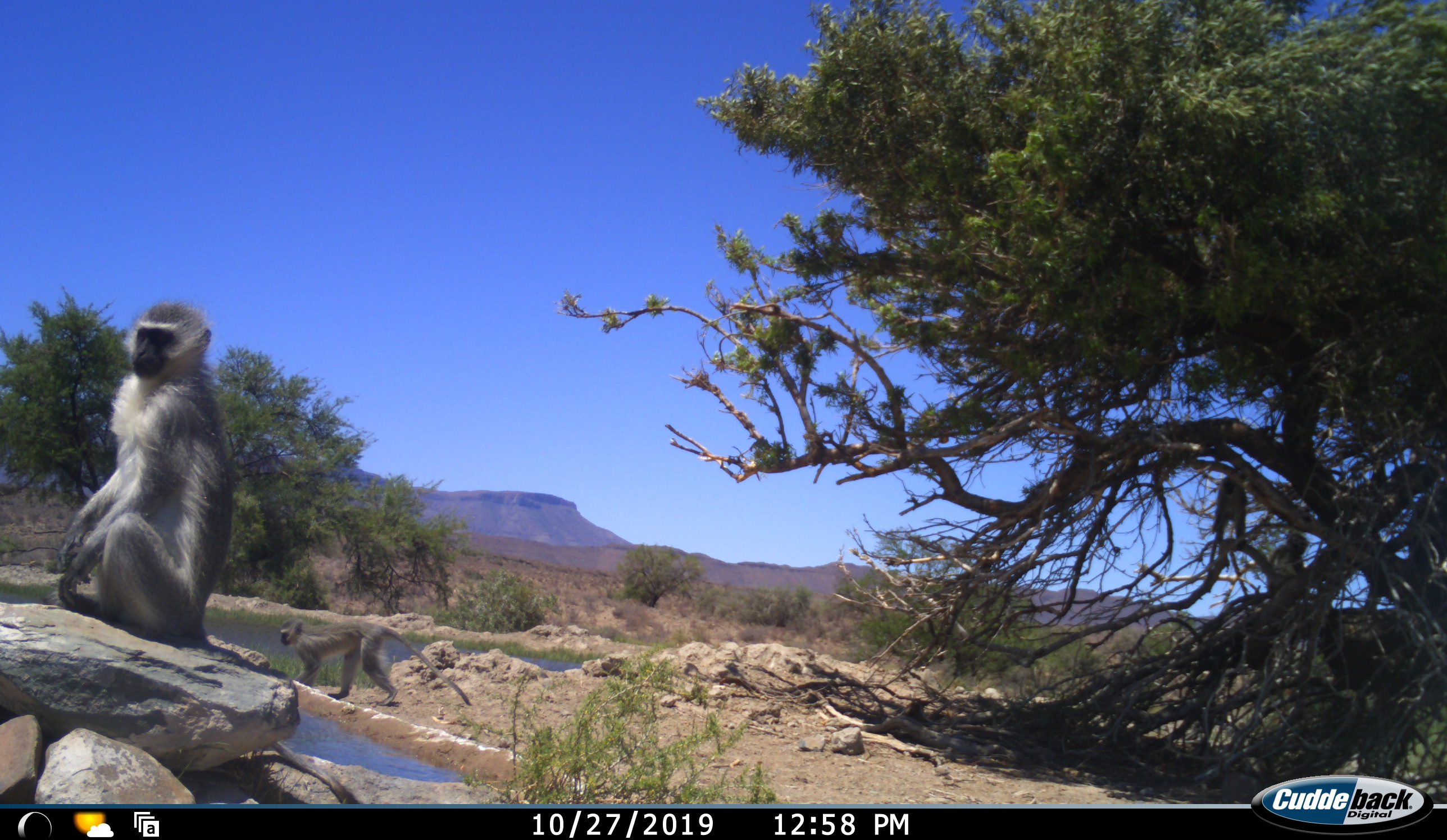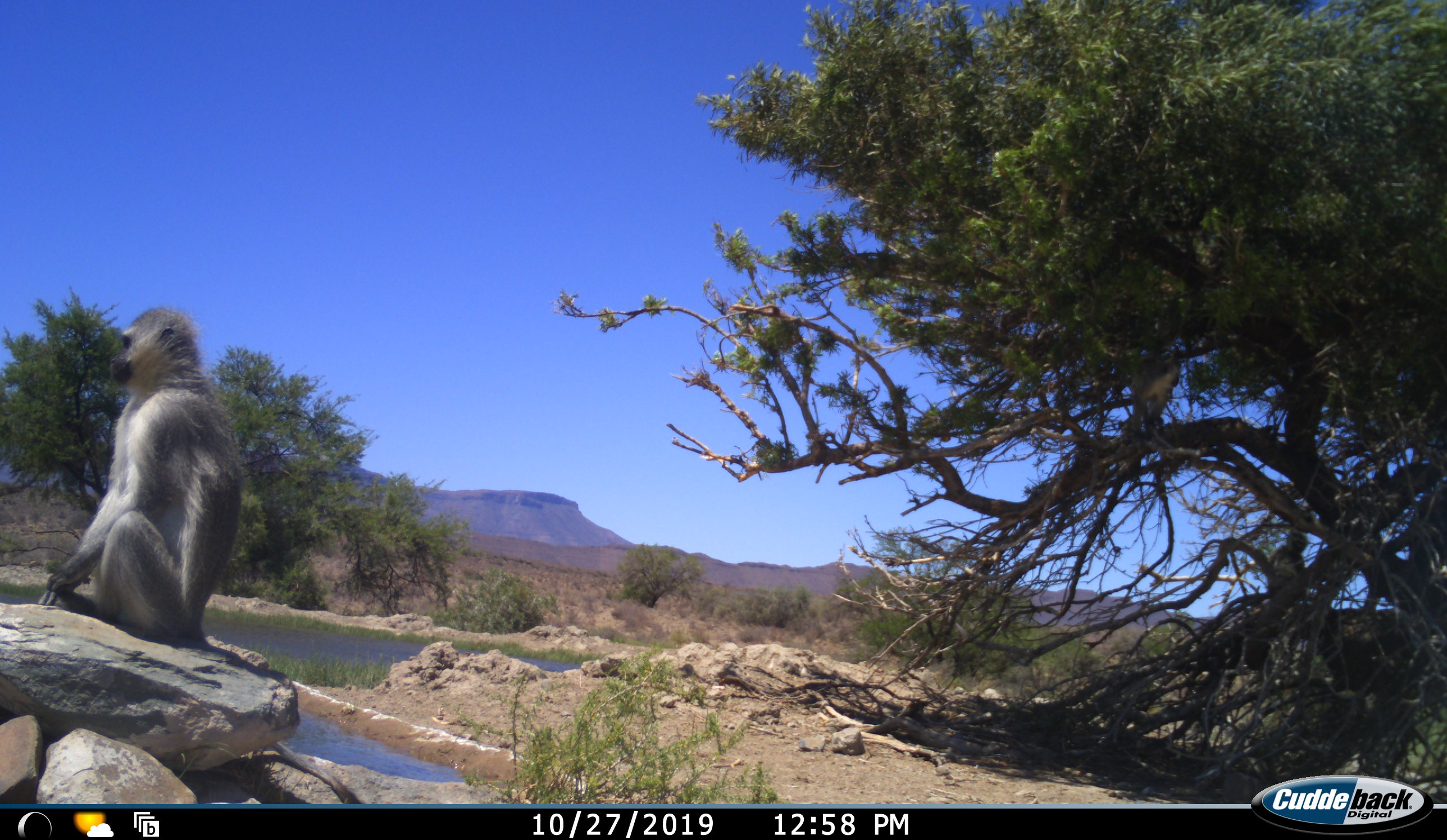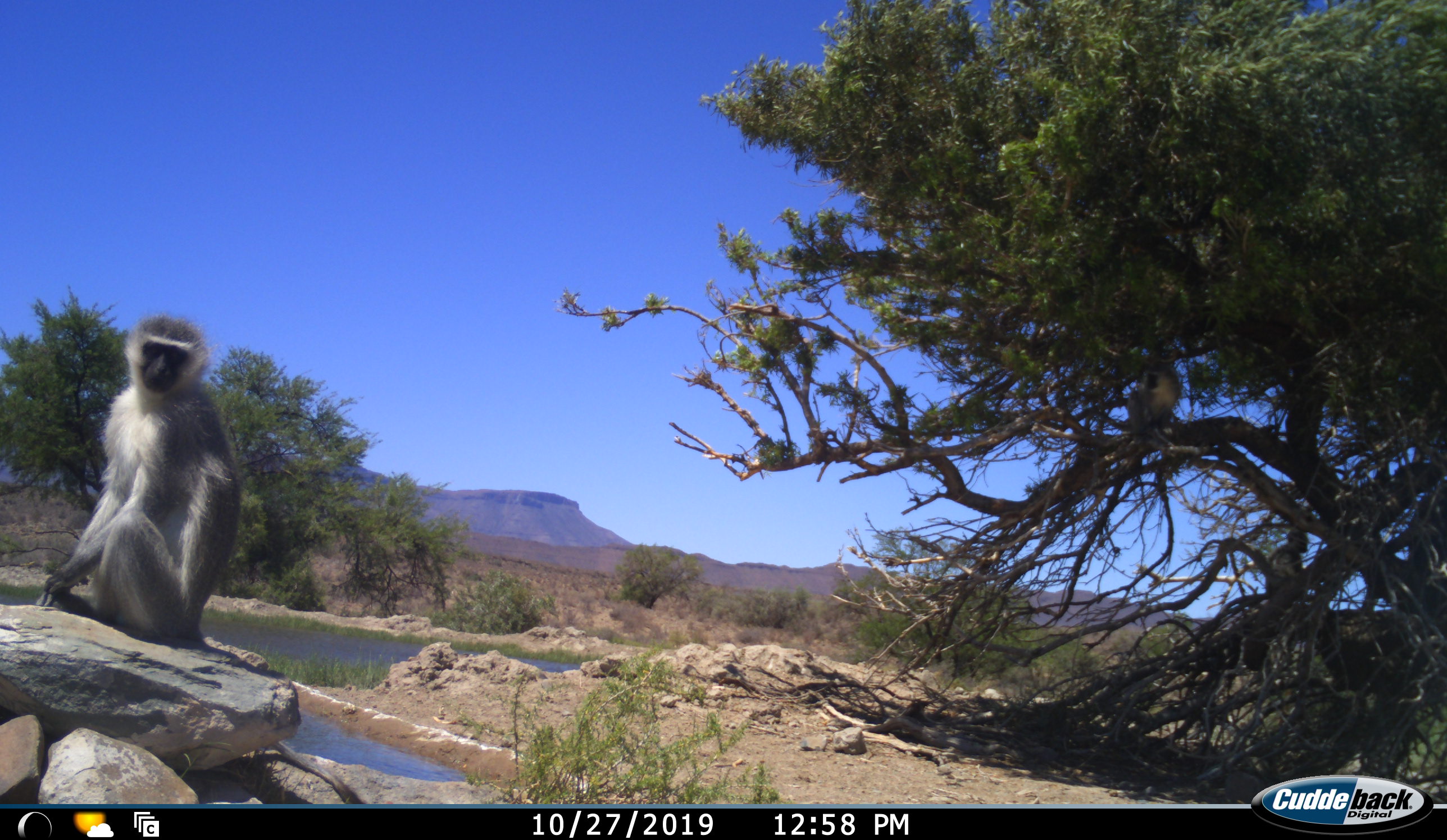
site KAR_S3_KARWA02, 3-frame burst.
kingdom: Animalia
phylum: Chordata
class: Mammalia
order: Primates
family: Cercopithecidae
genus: Chlorocebus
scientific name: Chlorocebus pygerythrus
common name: vervet monkey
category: monkeyvervet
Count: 3.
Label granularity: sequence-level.